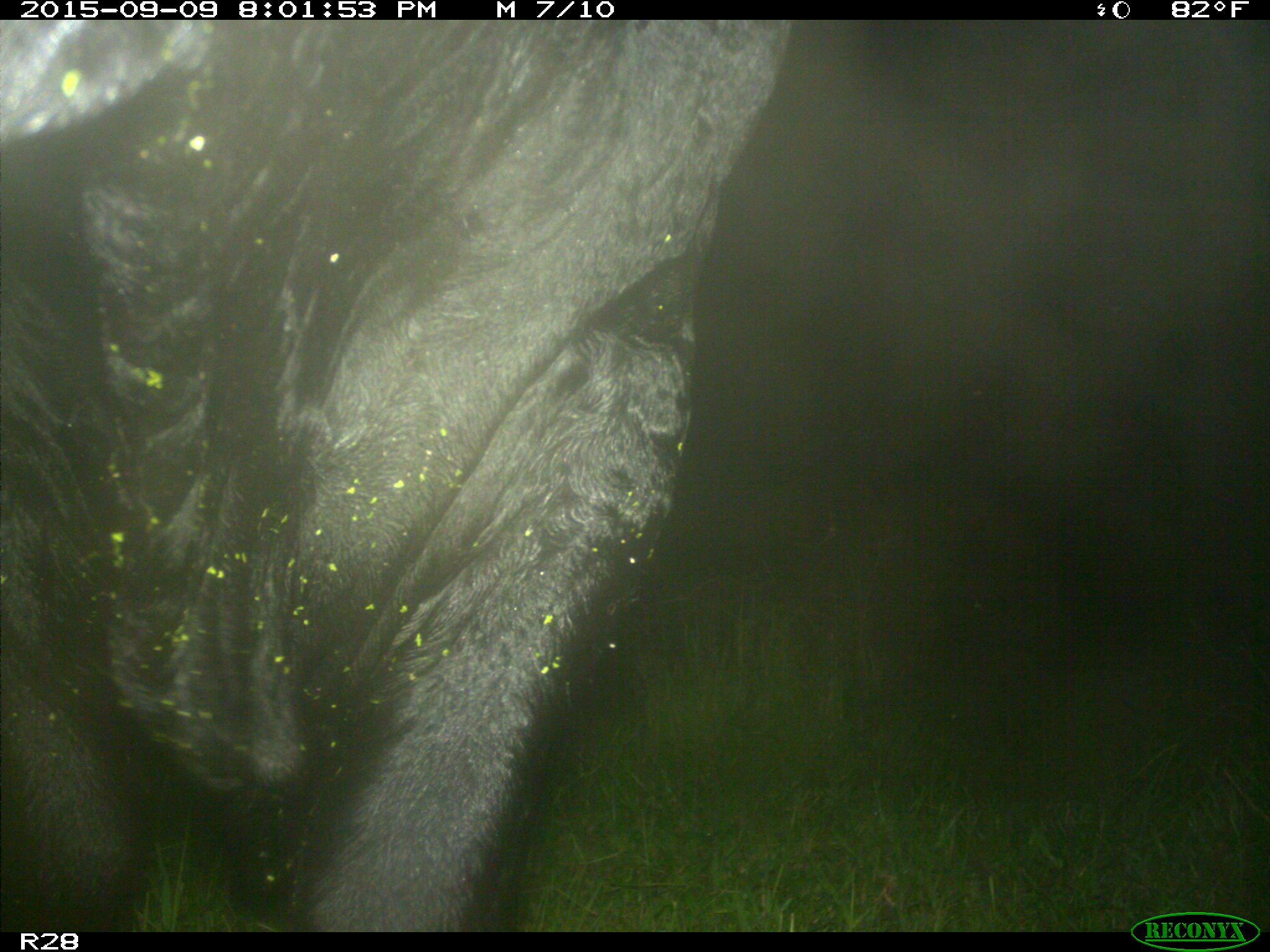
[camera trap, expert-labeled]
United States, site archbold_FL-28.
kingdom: Animalia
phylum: Chordata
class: Mammalia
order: Artiodactyla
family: Bovidae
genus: Bos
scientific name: Bos taurus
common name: domestic cow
Bos taurus (domestic cow).